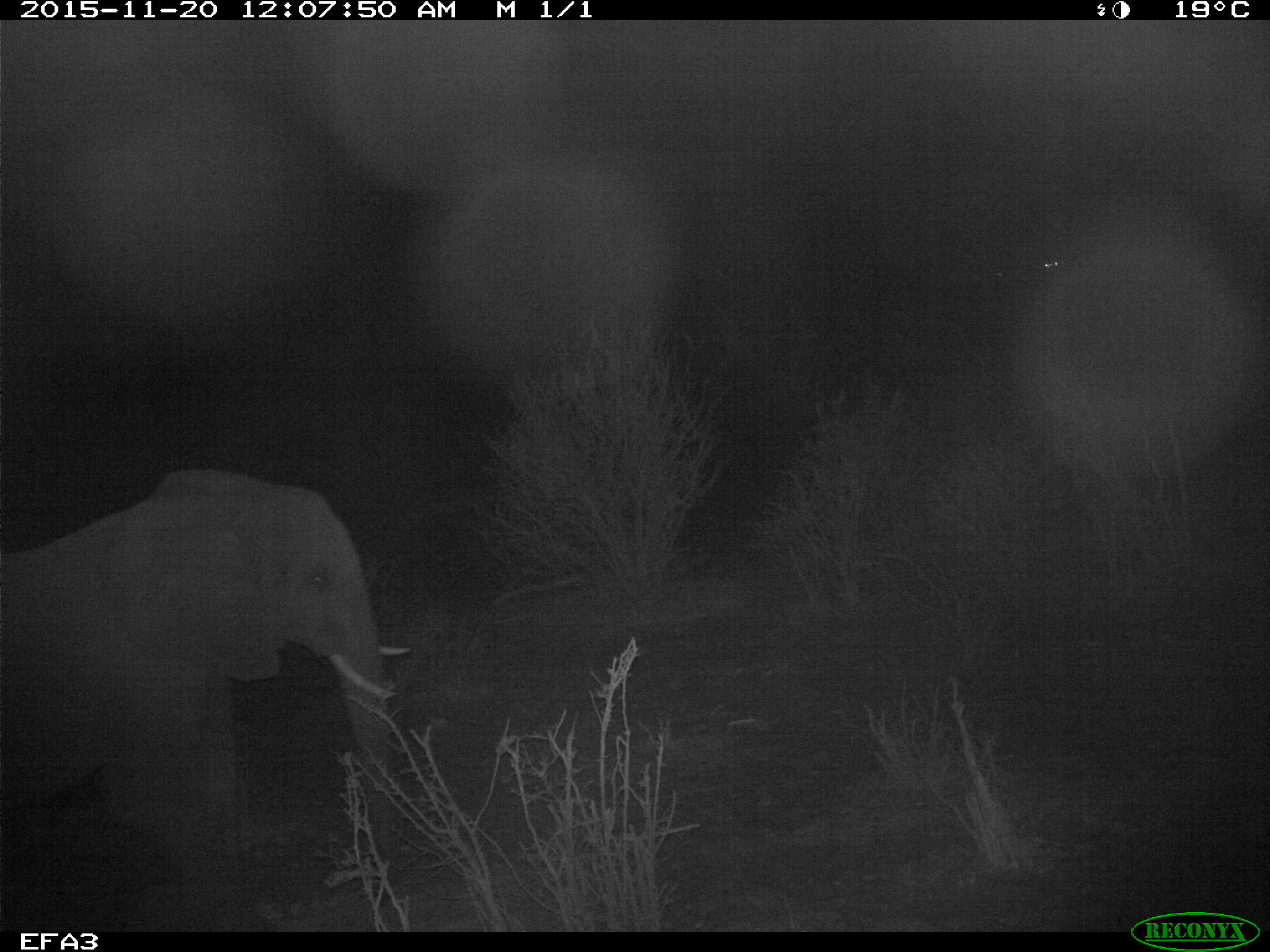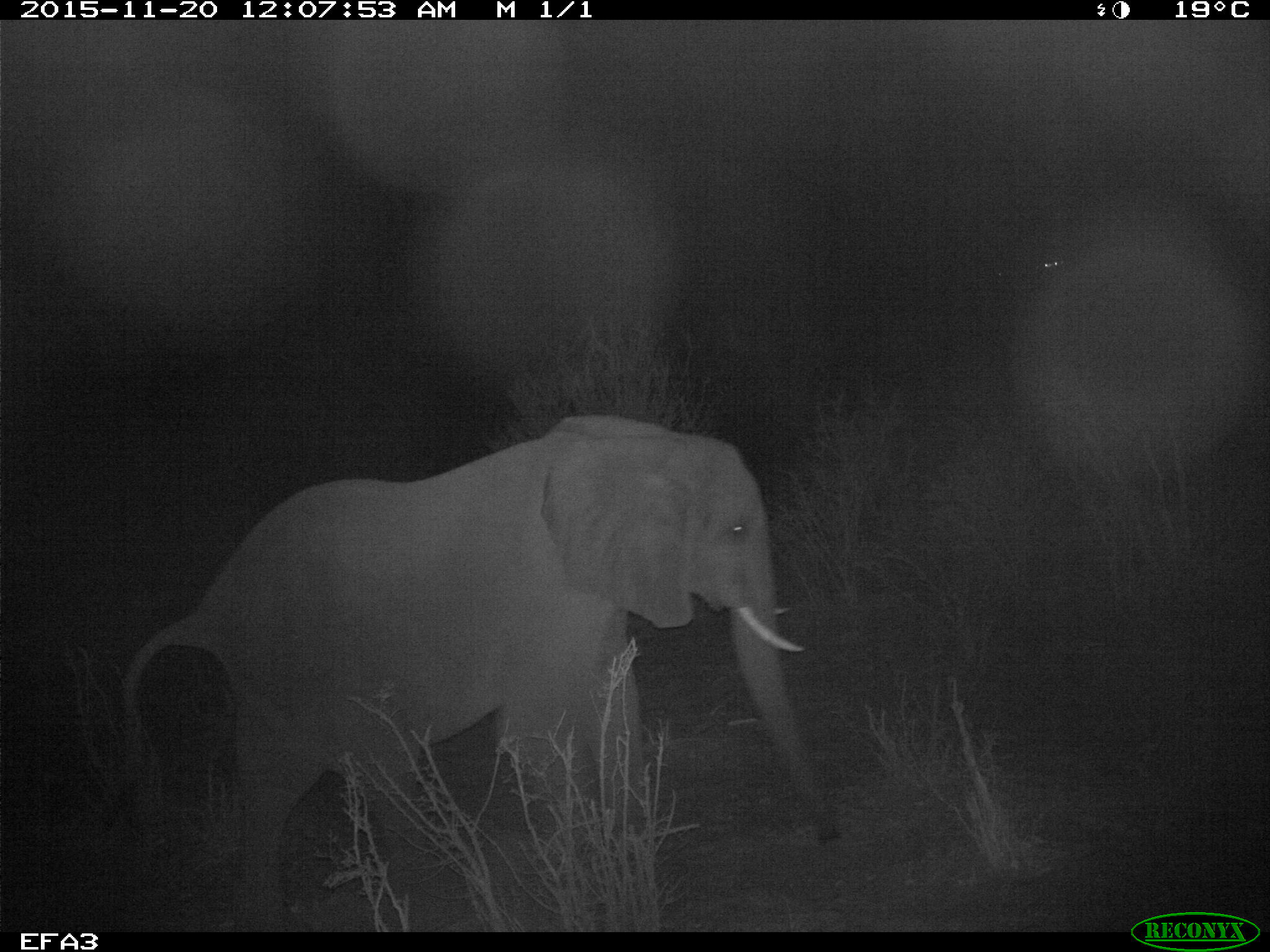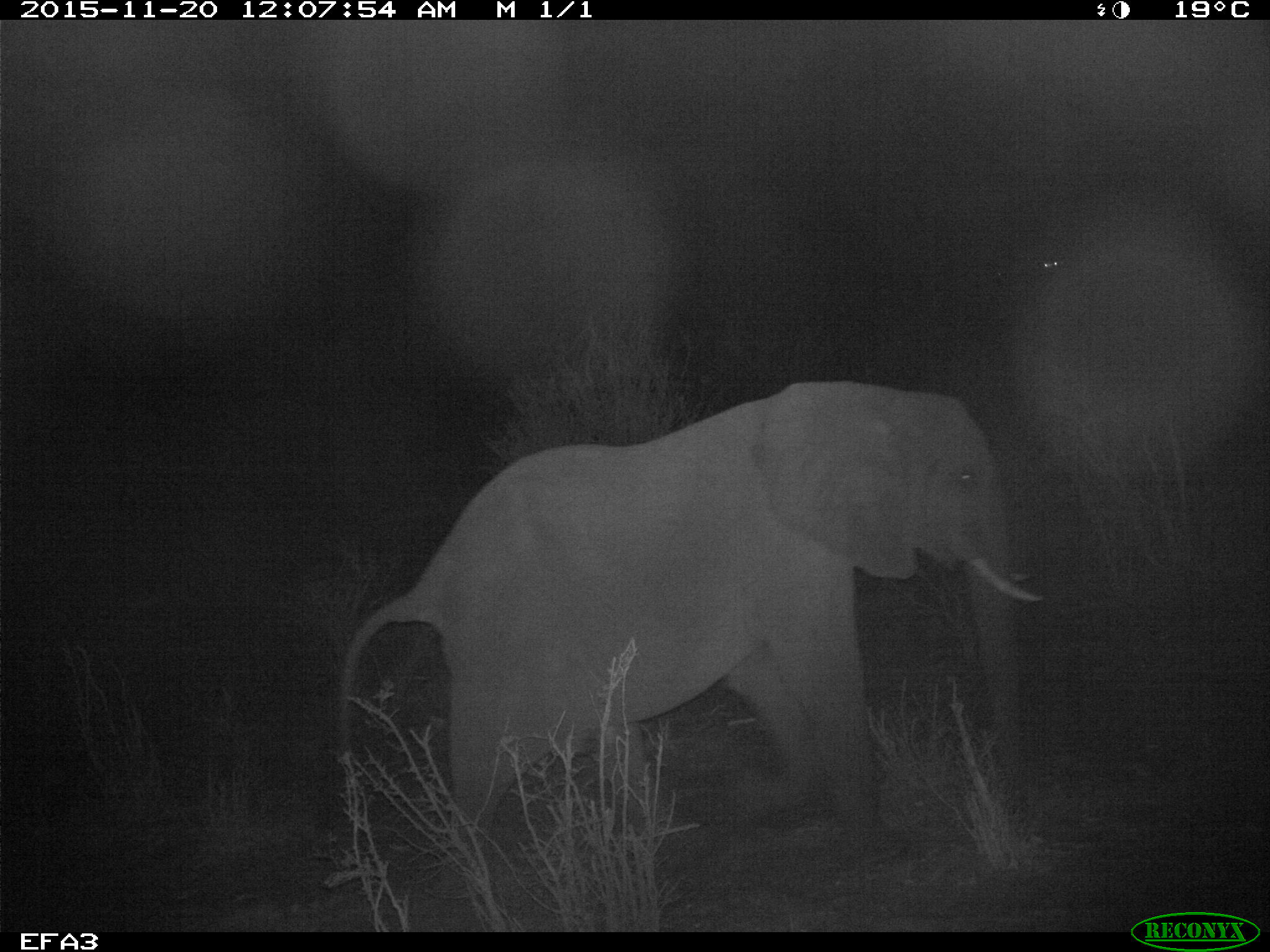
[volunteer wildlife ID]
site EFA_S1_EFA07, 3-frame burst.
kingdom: Animalia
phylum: Chordata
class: Mammalia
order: Proboscidea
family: Elephantidae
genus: Loxodonta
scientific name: Loxodonta africana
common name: african bush elephant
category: elephant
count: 1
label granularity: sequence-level